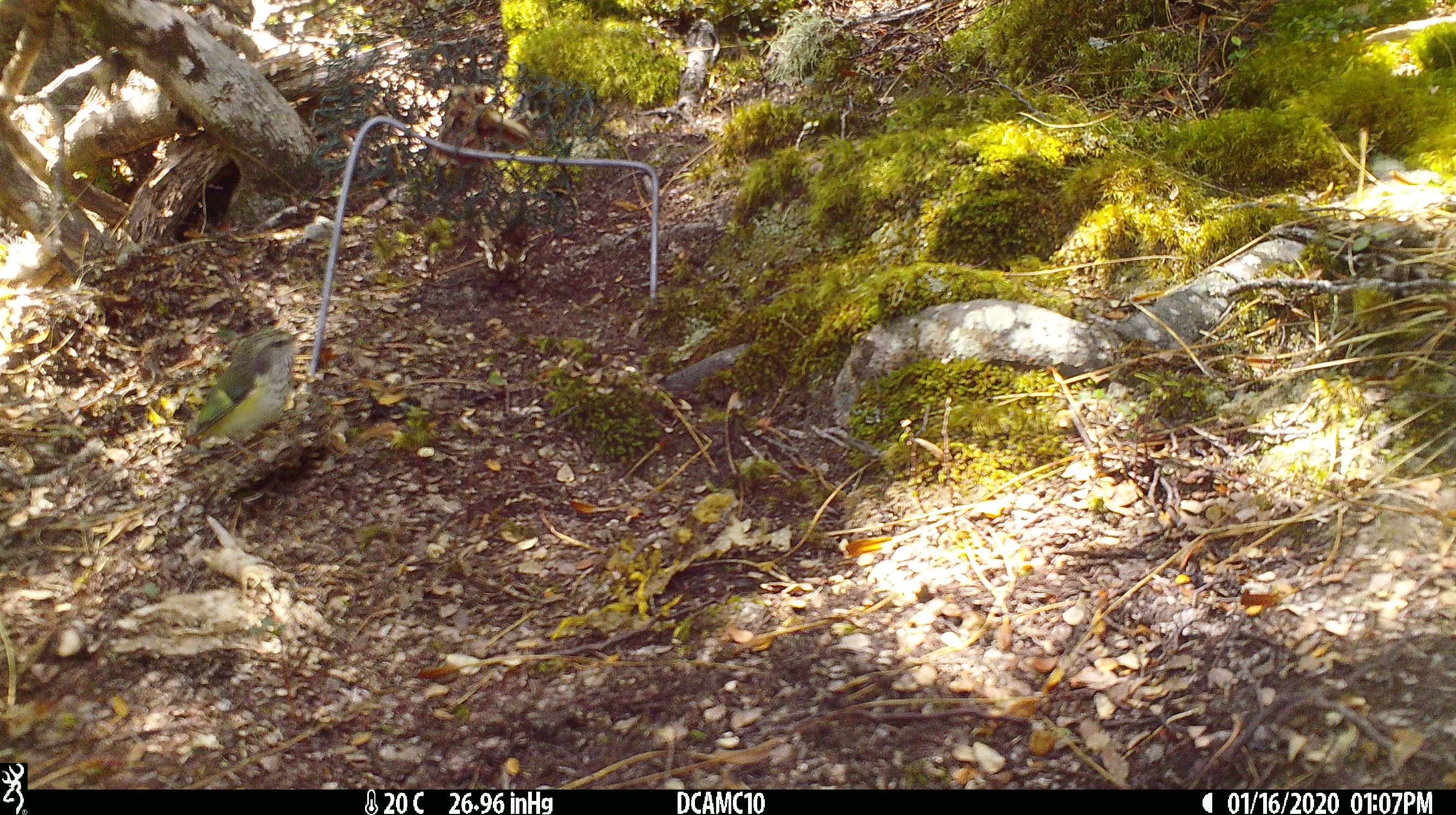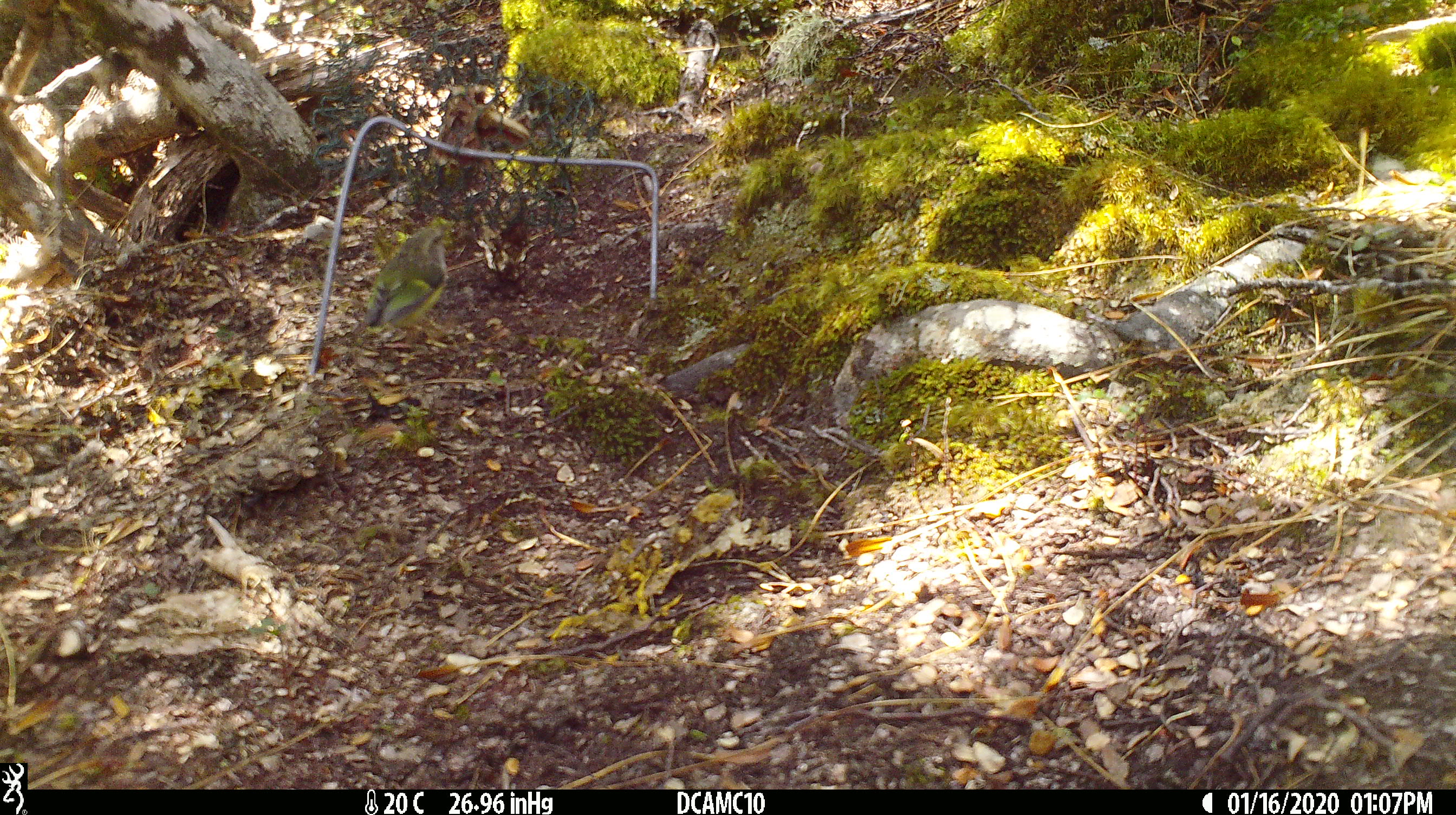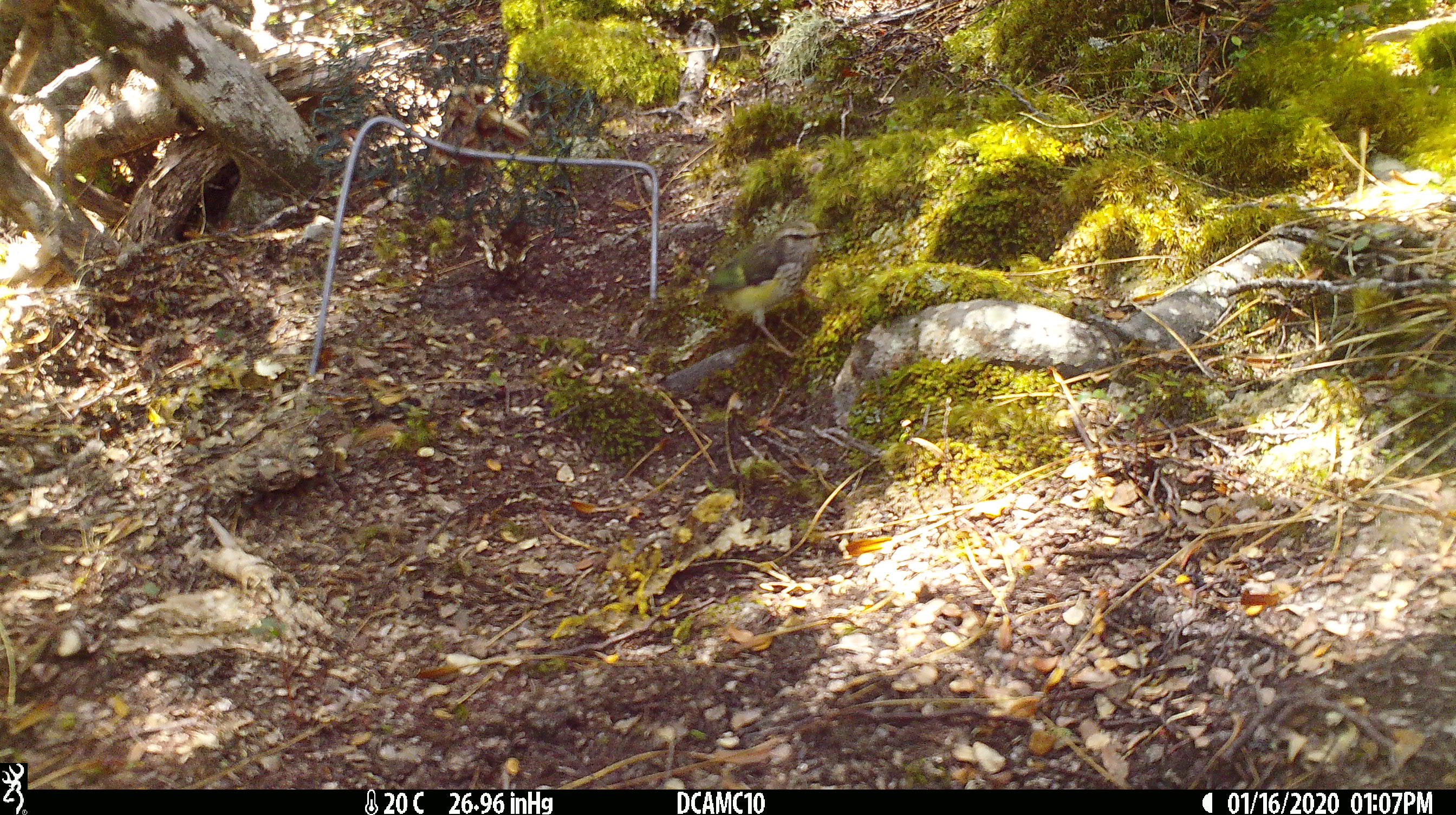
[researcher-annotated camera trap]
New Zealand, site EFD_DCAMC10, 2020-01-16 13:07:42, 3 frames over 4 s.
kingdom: Animalia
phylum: Chordata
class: Aves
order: Passeriformes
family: Acanthisittidae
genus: Acanthisitta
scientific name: Acanthisitta chloris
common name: rifleman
Rifleman (Acanthisitta chloris).